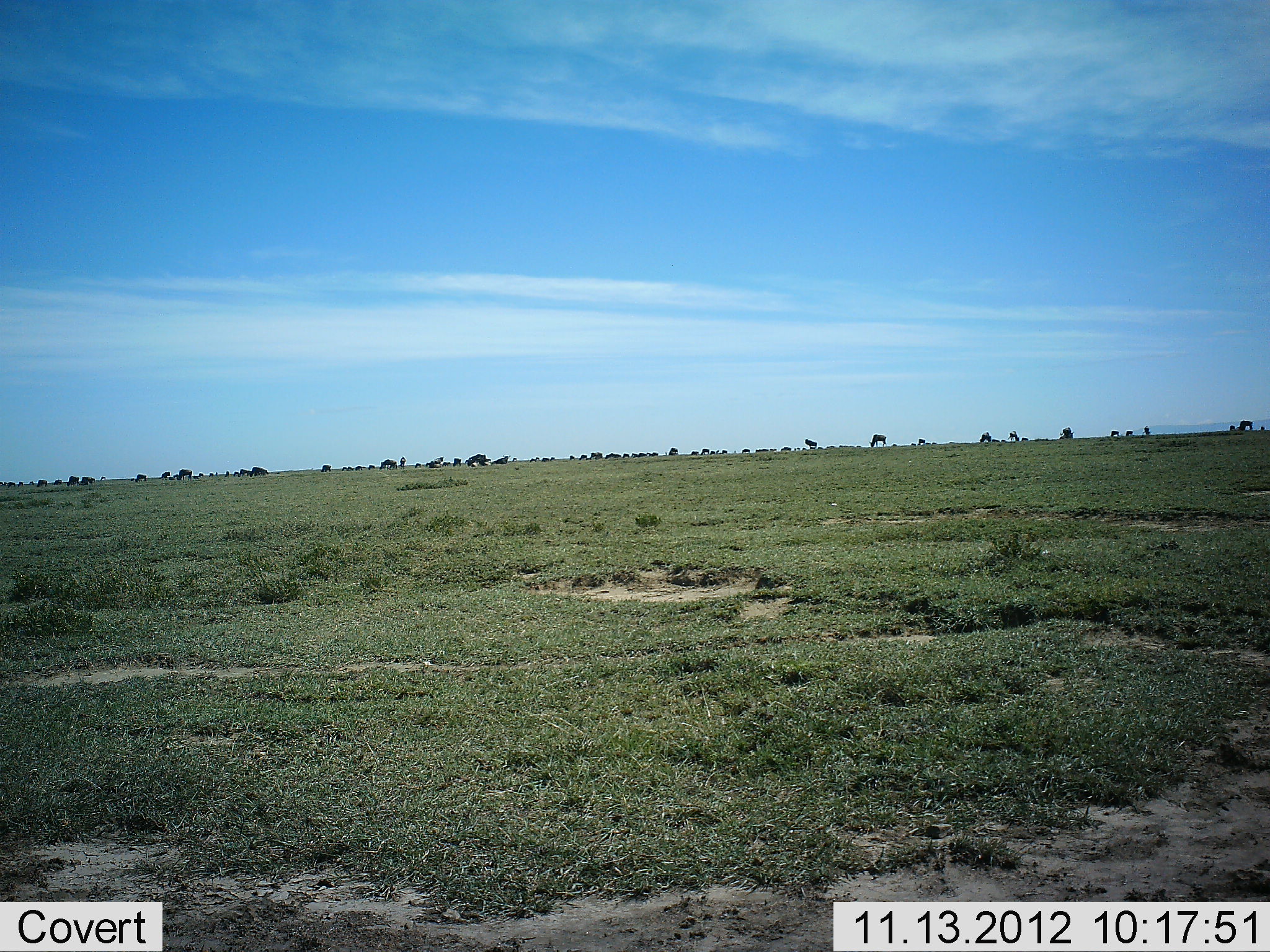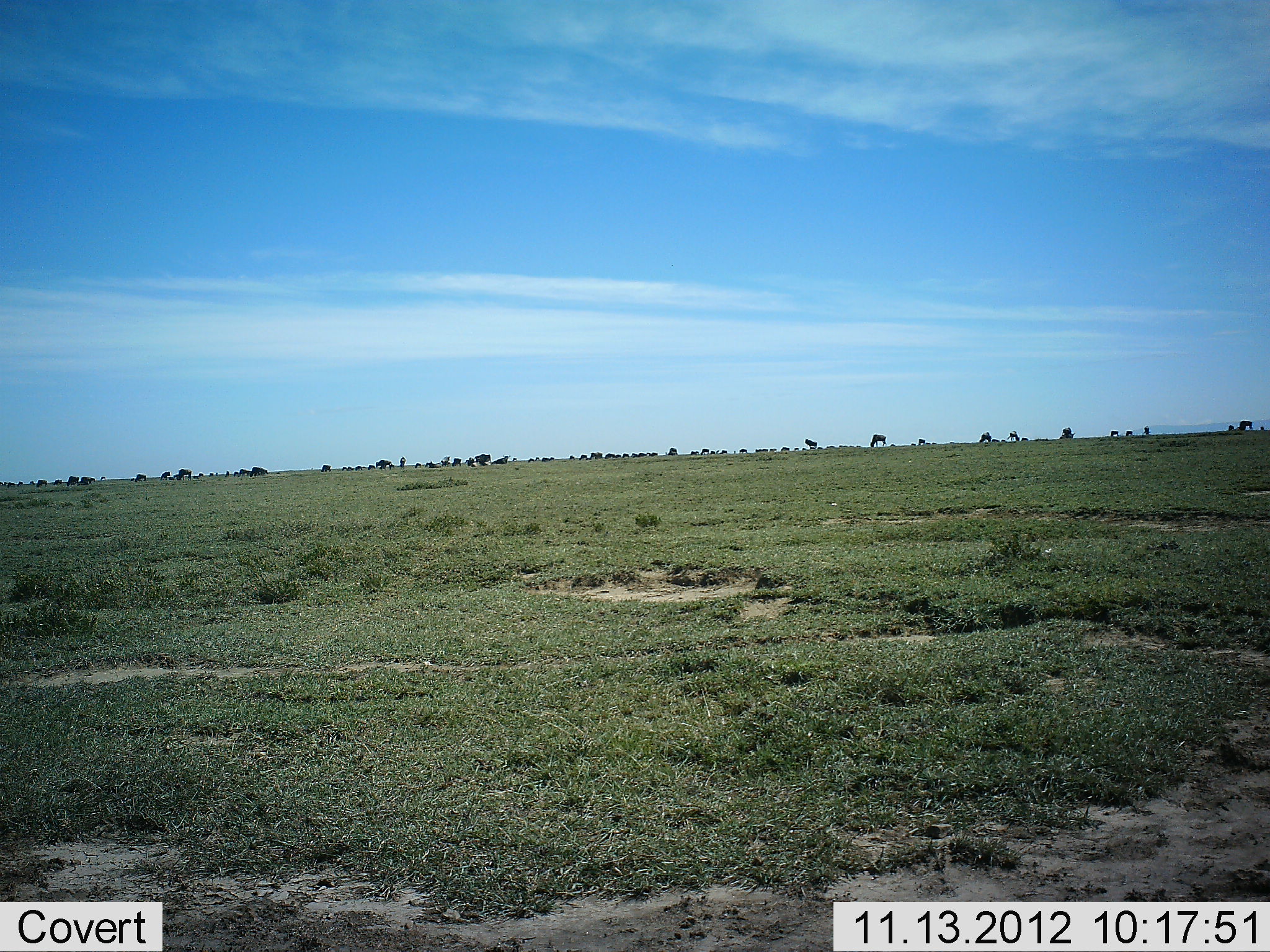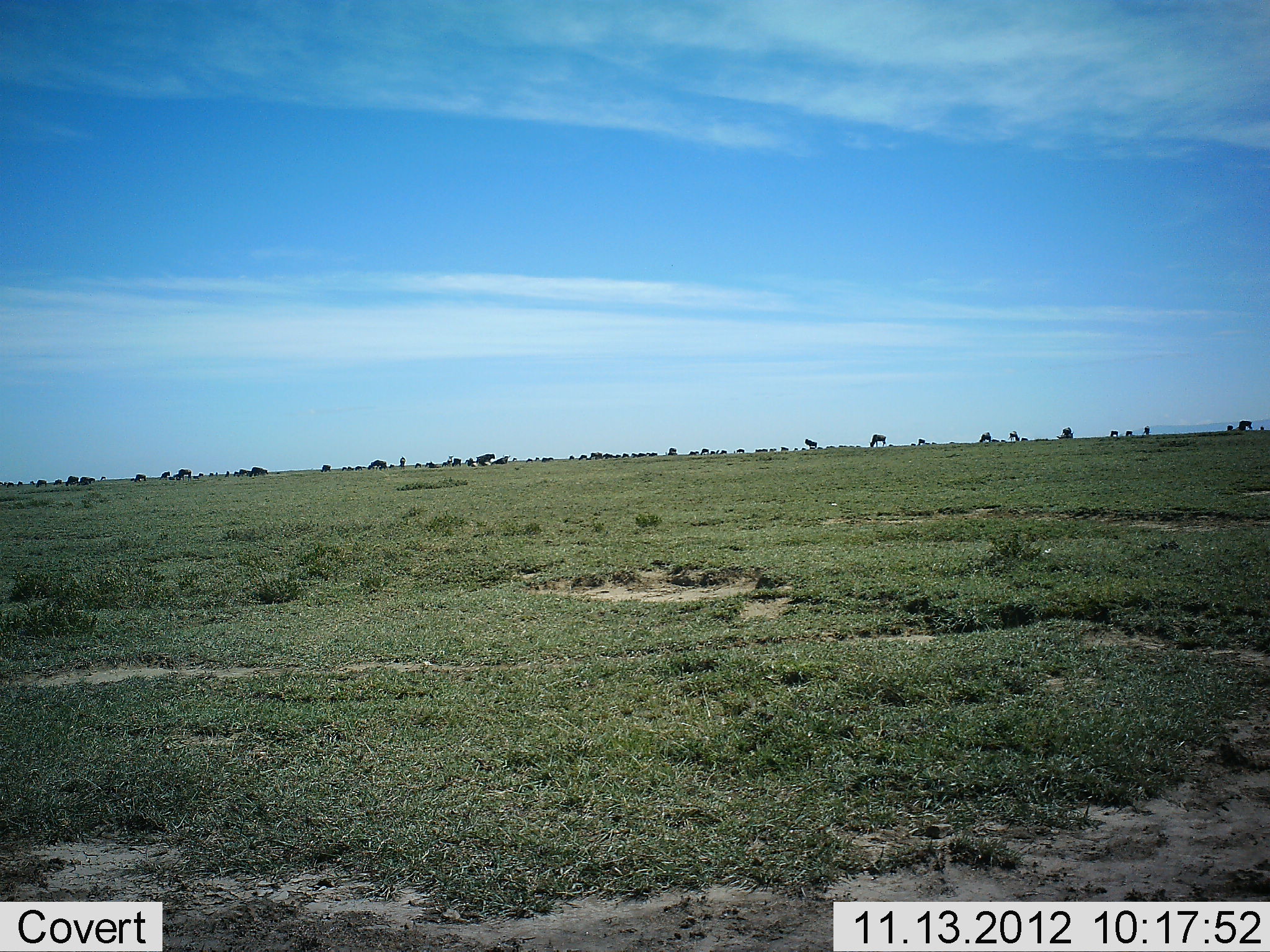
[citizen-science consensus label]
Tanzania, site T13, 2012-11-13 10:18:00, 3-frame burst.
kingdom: Animalia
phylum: Chordata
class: Mammalia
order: Artiodactyla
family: Bovidae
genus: Connochaetes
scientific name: Connochaetes taurinus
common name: blue wildebeest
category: wildebeest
Wildebeest (blue wildebeest) (Connochaetes taurinus), count 11-50. Behavior (volunteer vote fractions): standing 90%, resting 0%, moving 80%, interacting 0%. Young present (vote fraction): 0%. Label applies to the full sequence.